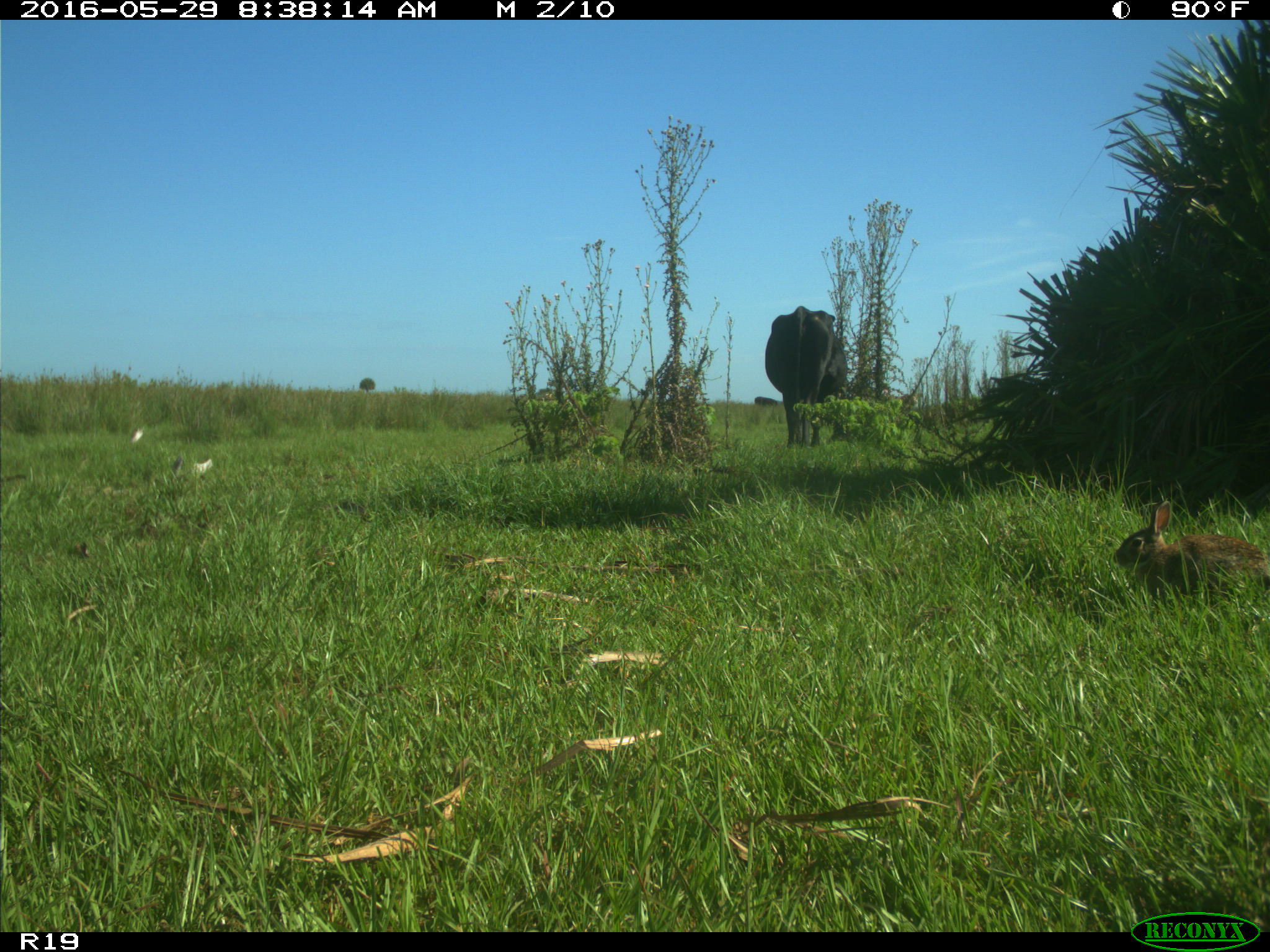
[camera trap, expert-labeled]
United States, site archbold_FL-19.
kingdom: Animalia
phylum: Chordata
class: Mammalia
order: Artiodactyla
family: Bovidae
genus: Bos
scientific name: Bos taurus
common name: domestic cow